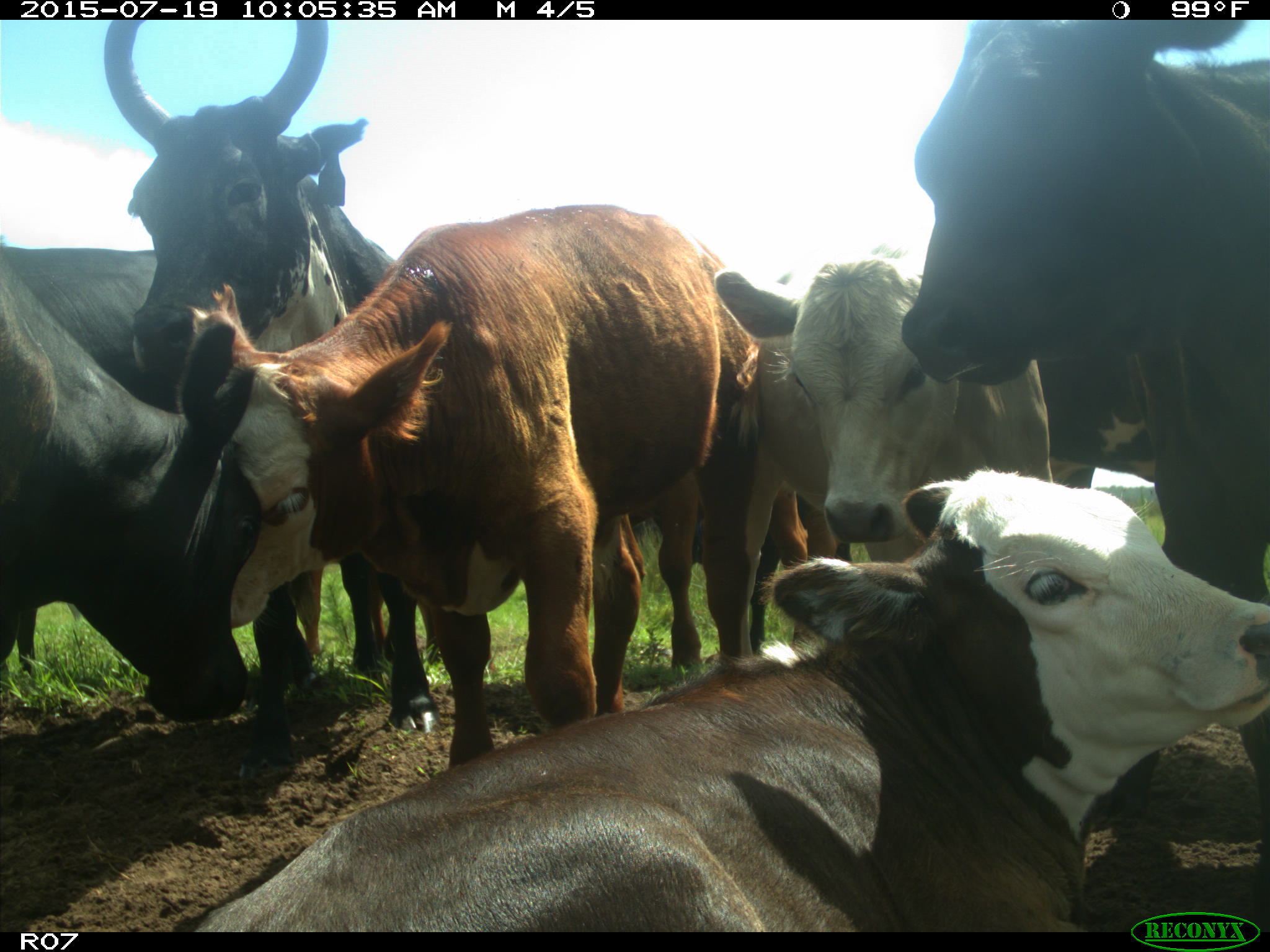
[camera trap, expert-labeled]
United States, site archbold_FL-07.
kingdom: Animalia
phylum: Chordata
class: Mammalia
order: Artiodactyla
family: Bovidae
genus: Bos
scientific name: Bos taurus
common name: domestic cow